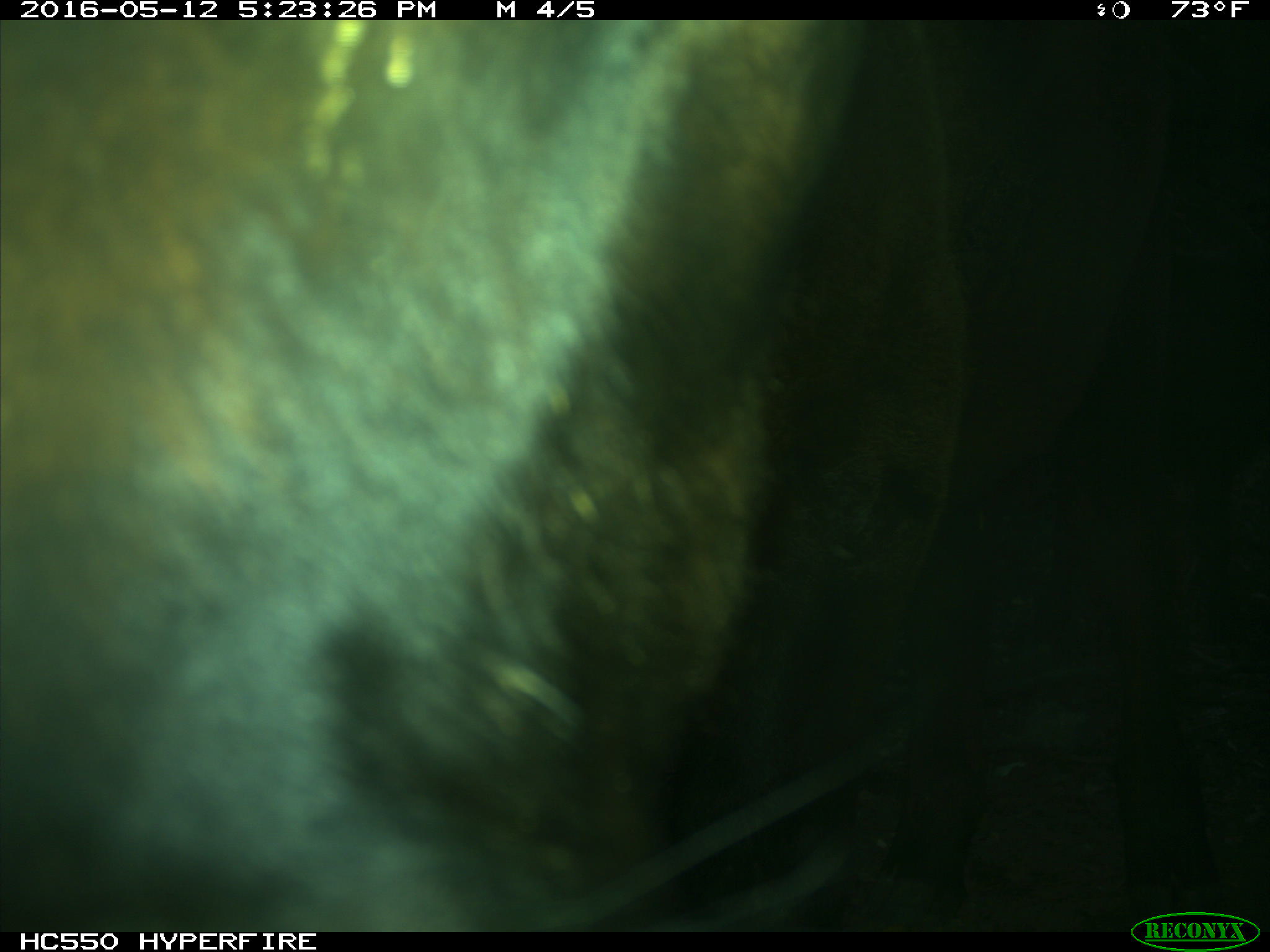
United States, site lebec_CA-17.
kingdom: Animalia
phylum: Chordata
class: Mammalia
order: Artiodactyla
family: Bovidae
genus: Bos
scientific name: Bos taurus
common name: domestic cow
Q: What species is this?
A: Bos taurus (domestic cow).